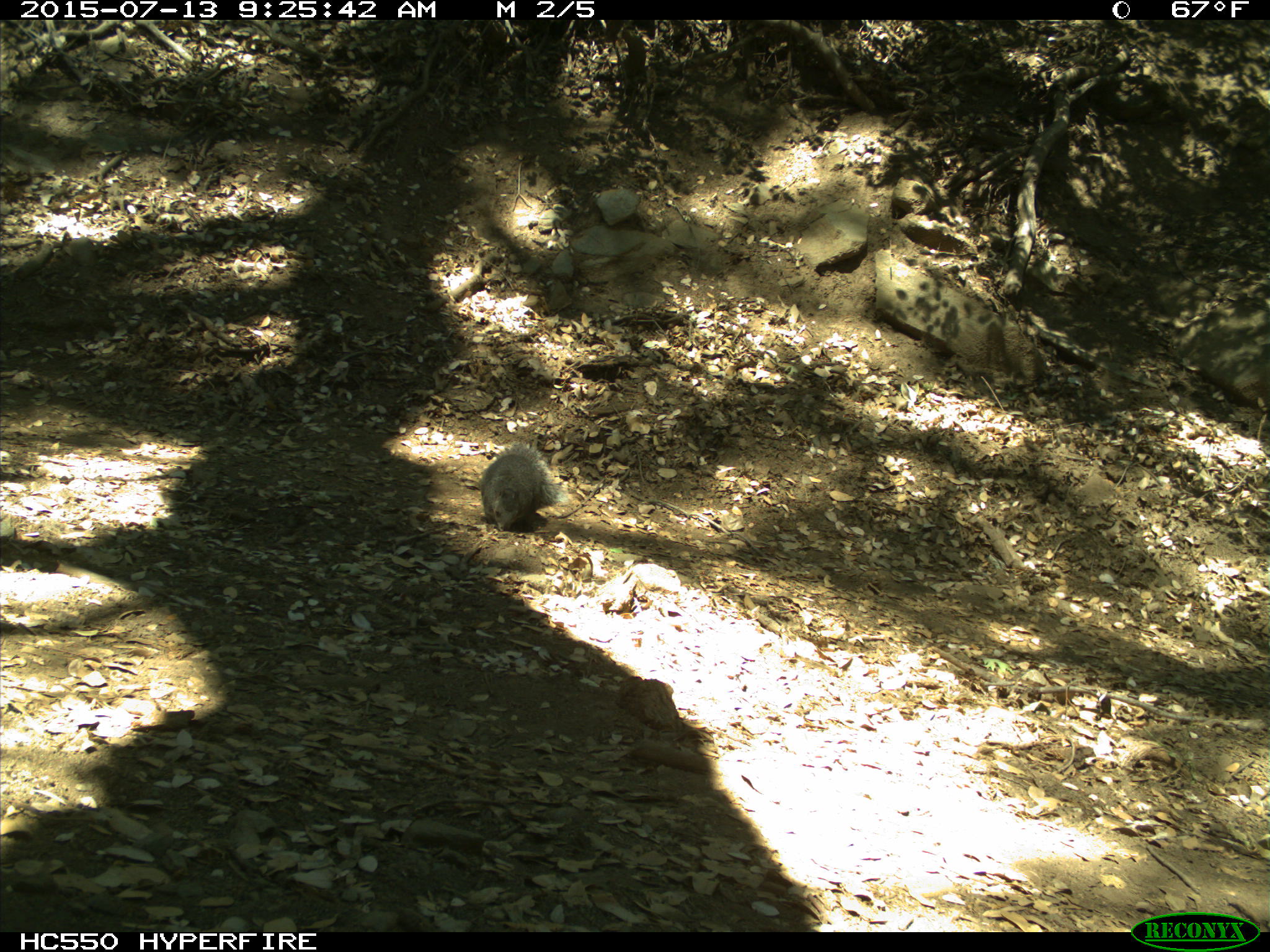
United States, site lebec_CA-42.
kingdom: Animalia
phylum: Chordata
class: Mammalia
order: Rodentia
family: Sciuridae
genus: Sciurus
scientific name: Sciurus carolinensis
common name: eastern gray squirrel